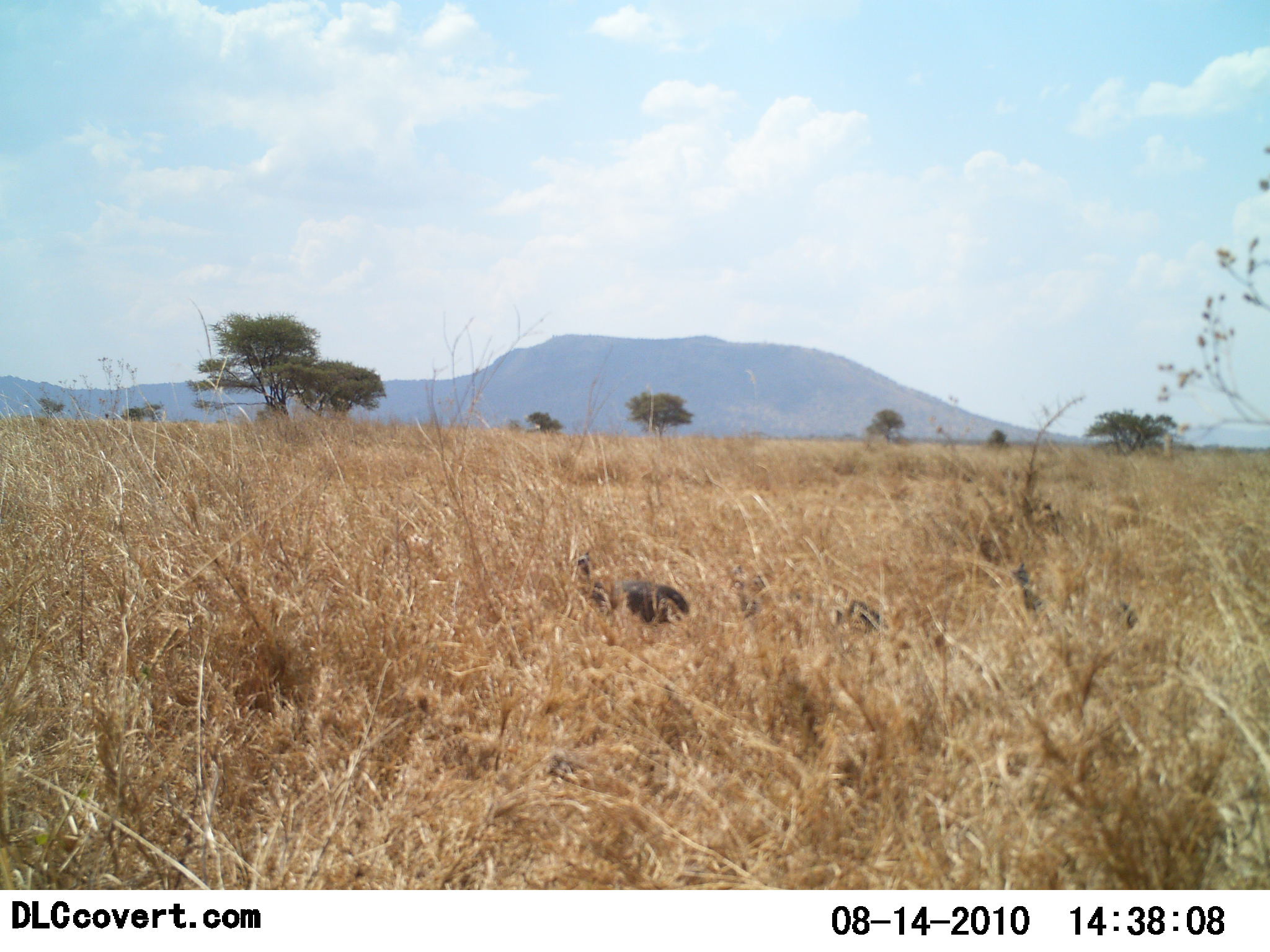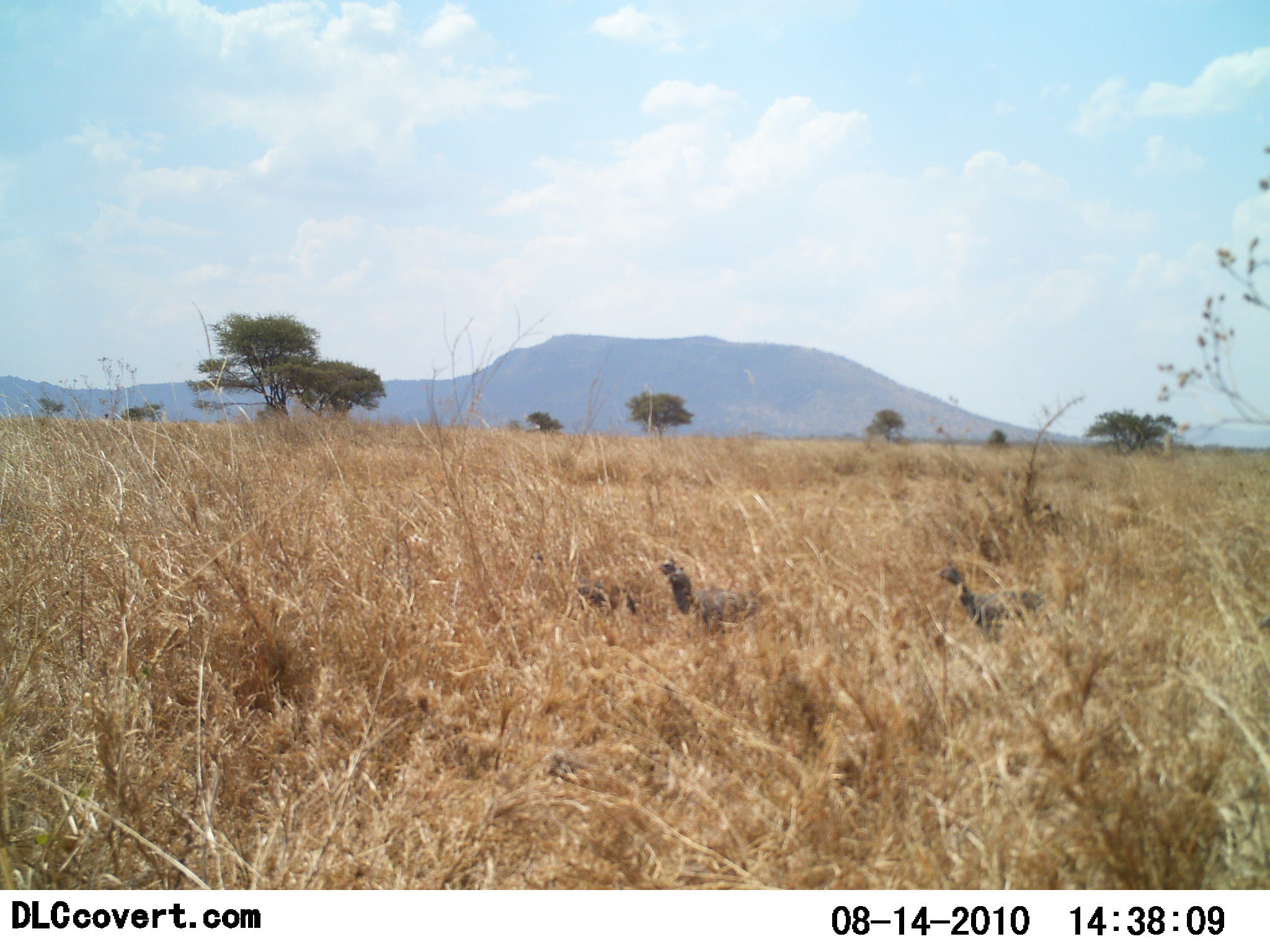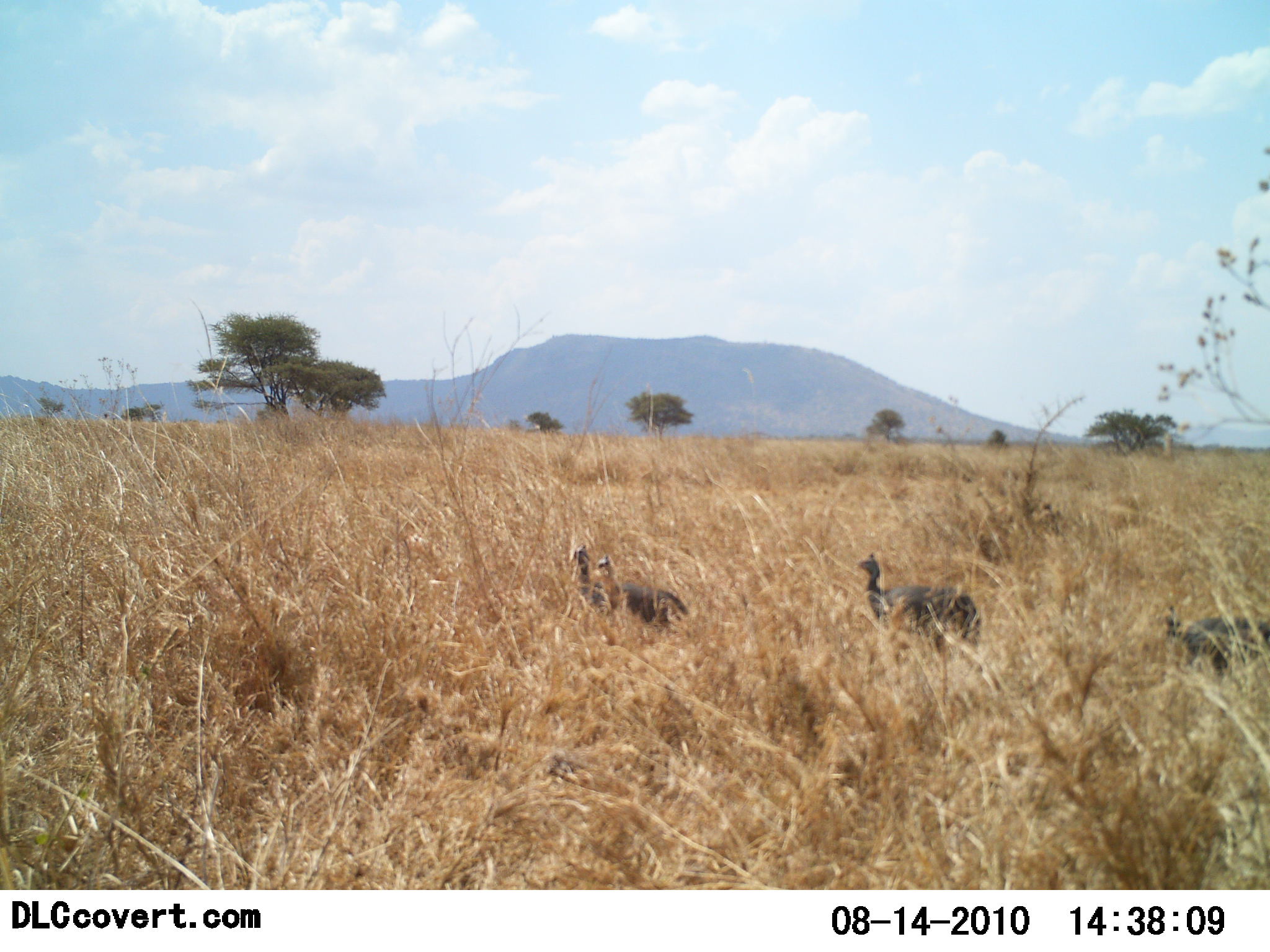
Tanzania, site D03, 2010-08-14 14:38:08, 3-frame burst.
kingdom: Animalia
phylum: Chordata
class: Aves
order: Galliformes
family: Numididae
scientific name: Numididae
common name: guinea fowl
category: guineafowl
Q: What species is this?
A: Guineafowl (guinea fowl) (Numididae).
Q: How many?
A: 4.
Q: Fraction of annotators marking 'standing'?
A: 12%.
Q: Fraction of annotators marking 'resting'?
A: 0%.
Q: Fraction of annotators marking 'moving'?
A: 94%.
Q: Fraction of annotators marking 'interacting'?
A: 0%.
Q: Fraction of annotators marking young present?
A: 0%.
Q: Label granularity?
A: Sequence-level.